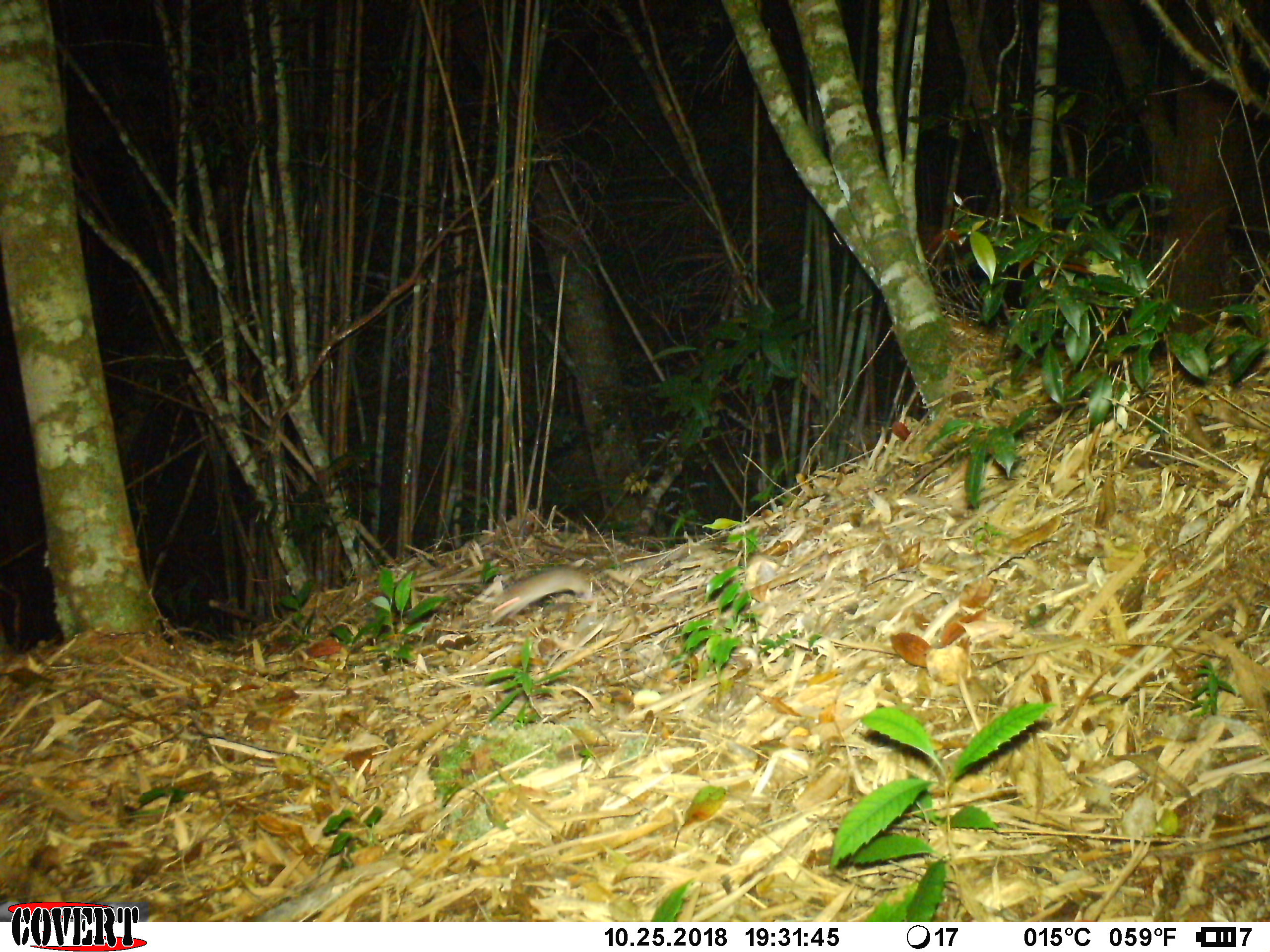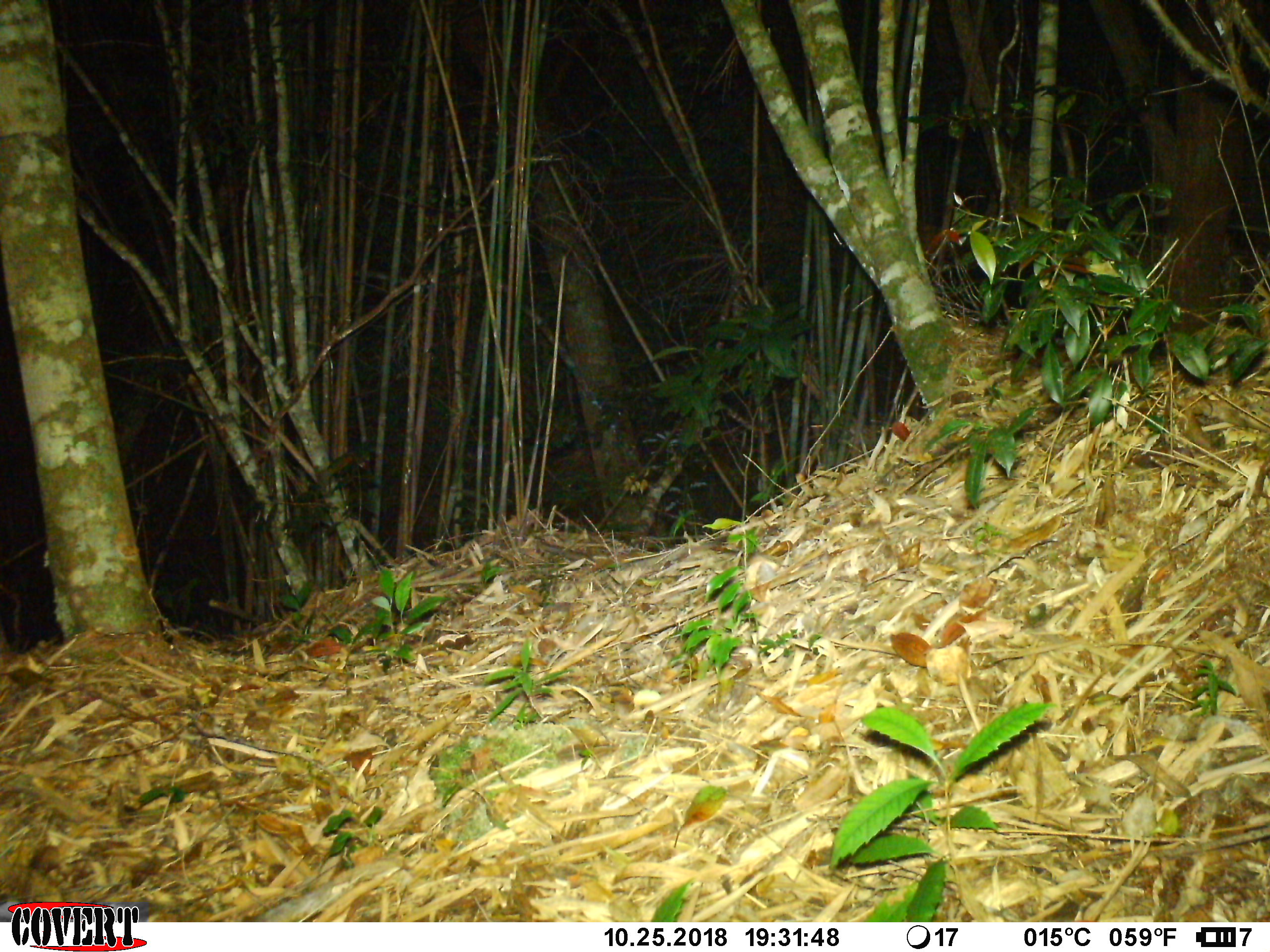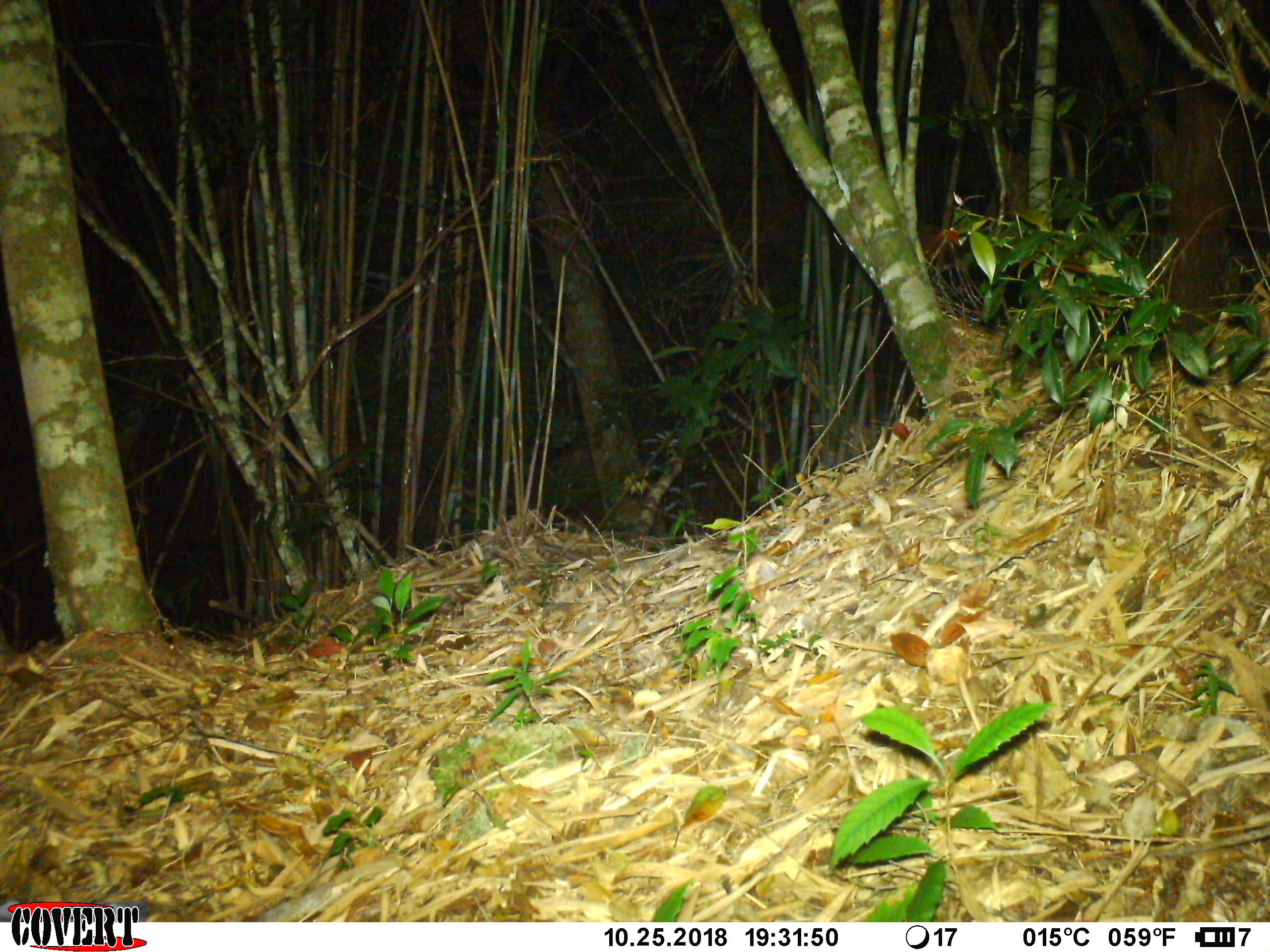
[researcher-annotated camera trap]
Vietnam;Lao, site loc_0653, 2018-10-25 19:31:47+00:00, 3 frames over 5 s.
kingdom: Animalia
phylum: Chordata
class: Mammalia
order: Rodentia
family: Muridae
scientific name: Muridae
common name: old-world mice and rats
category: unidentified murid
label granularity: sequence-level